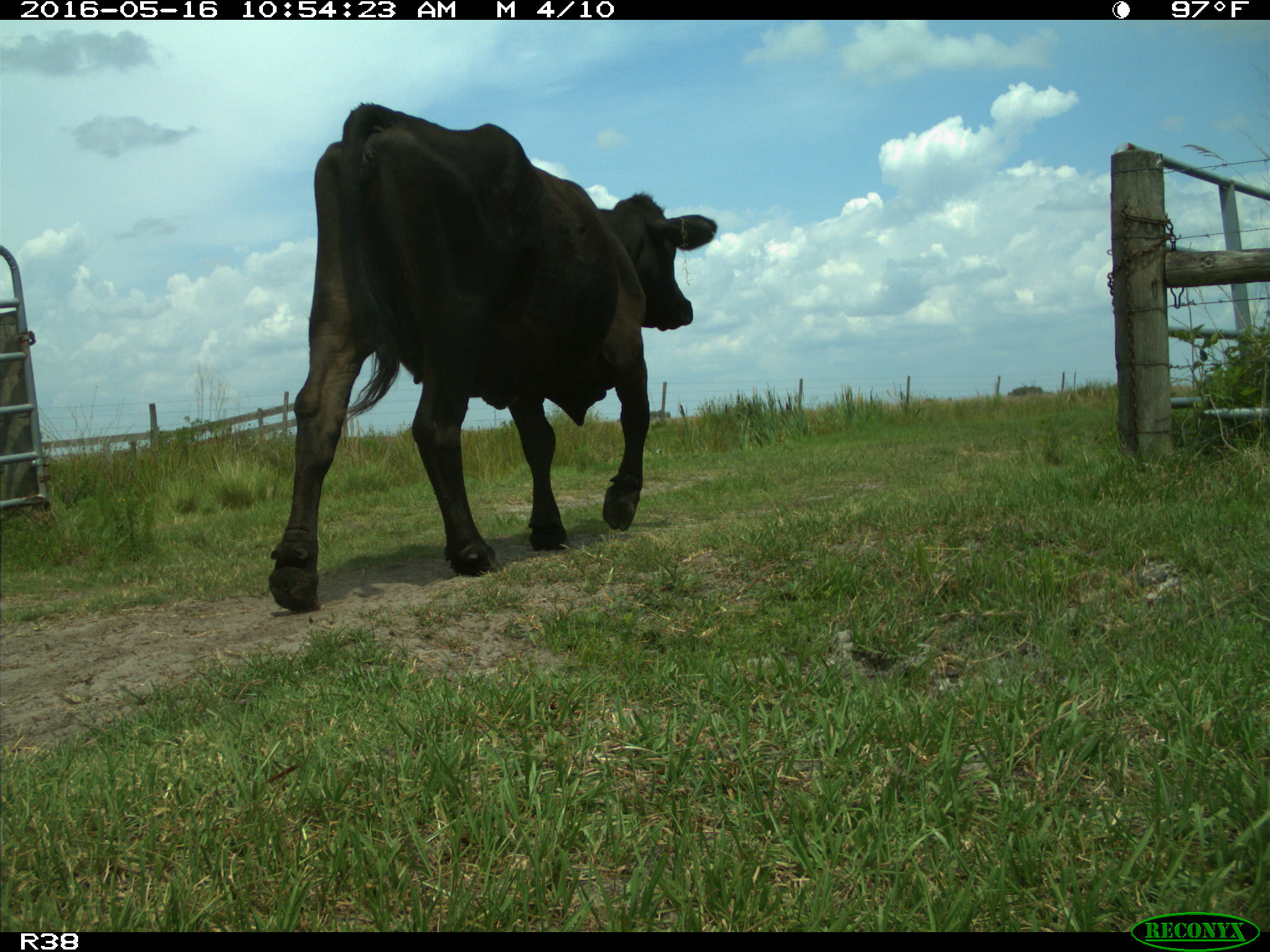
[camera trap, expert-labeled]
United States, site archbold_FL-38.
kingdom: Animalia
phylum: Chordata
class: Mammalia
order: Artiodactyla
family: Bovidae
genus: Bos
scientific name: Bos taurus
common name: domestic cow